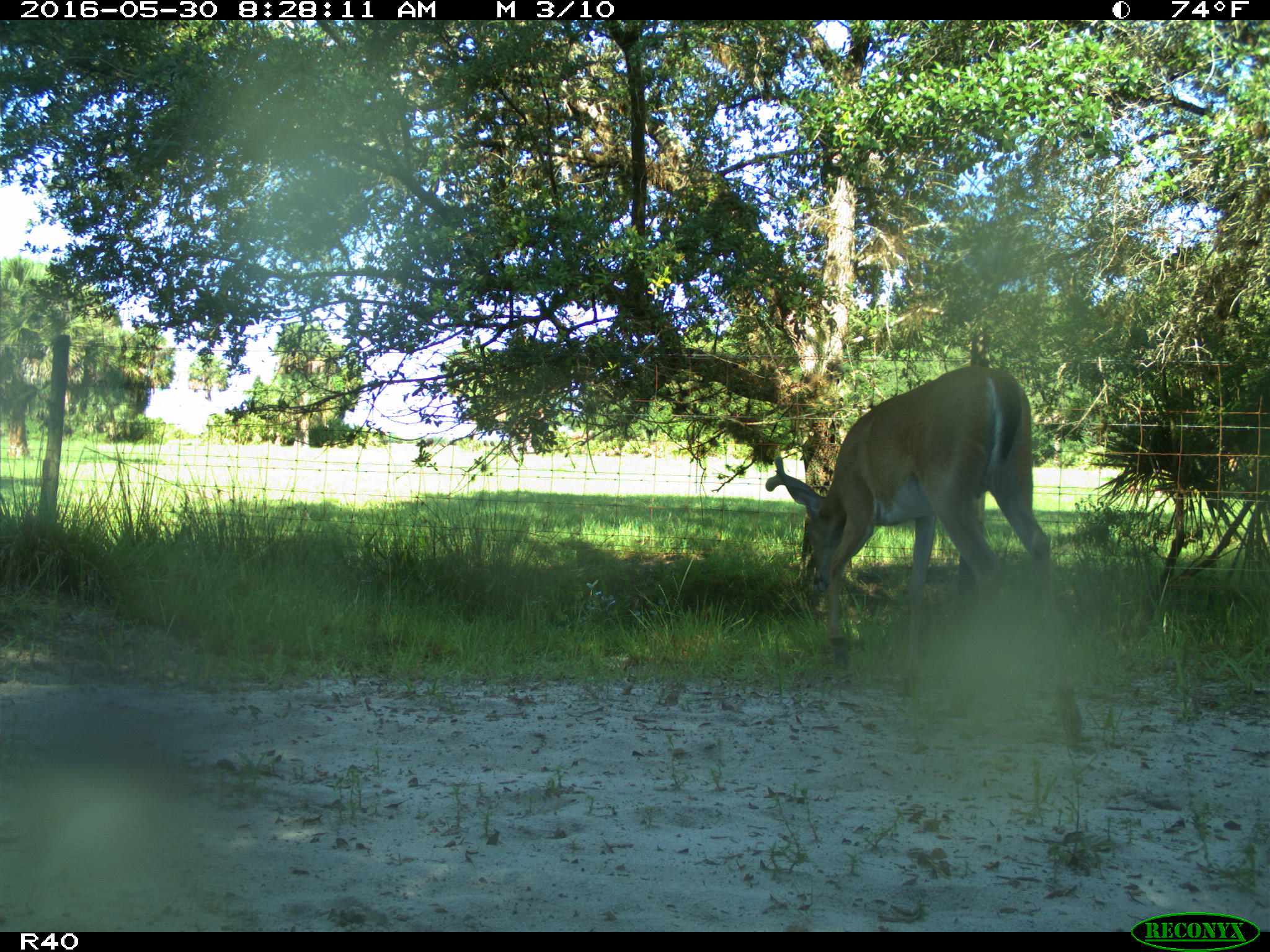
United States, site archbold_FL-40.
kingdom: Animalia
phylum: Chordata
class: Mammalia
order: Artiodactyla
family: Cervidae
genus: Odocoileus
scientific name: Odocoileus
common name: deer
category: unidentified deer